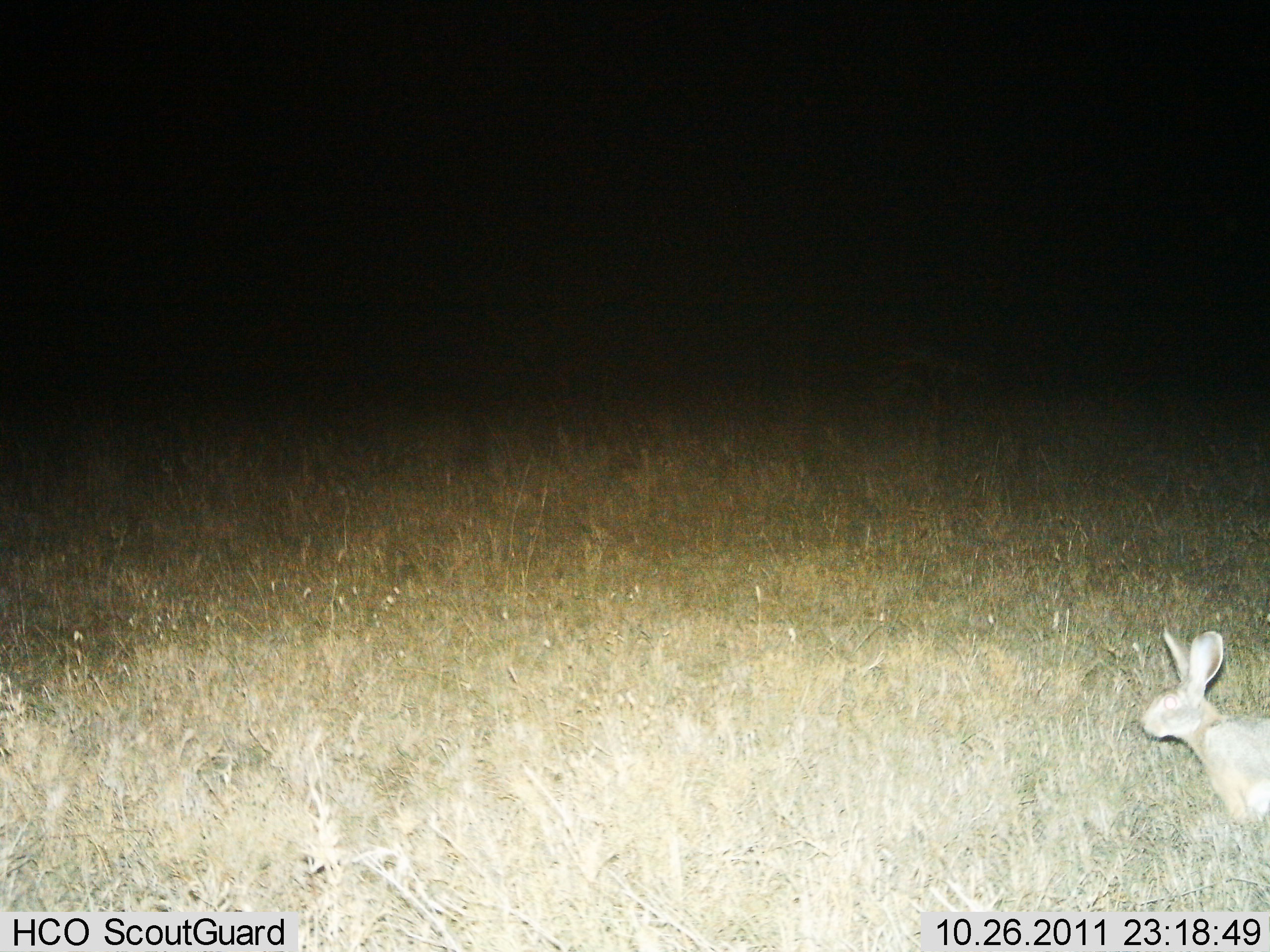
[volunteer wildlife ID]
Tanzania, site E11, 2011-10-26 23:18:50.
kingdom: Animalia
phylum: Chordata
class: Mammalia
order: Lagomorpha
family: Leporidae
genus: Lepus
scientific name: Lepus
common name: hare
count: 1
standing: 92%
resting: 8%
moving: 0%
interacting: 0%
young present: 0%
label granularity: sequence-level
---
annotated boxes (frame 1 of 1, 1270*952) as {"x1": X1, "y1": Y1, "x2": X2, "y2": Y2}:
animal: {"x1": 1140, "y1": 626, "x2": 1270, "y2": 824}